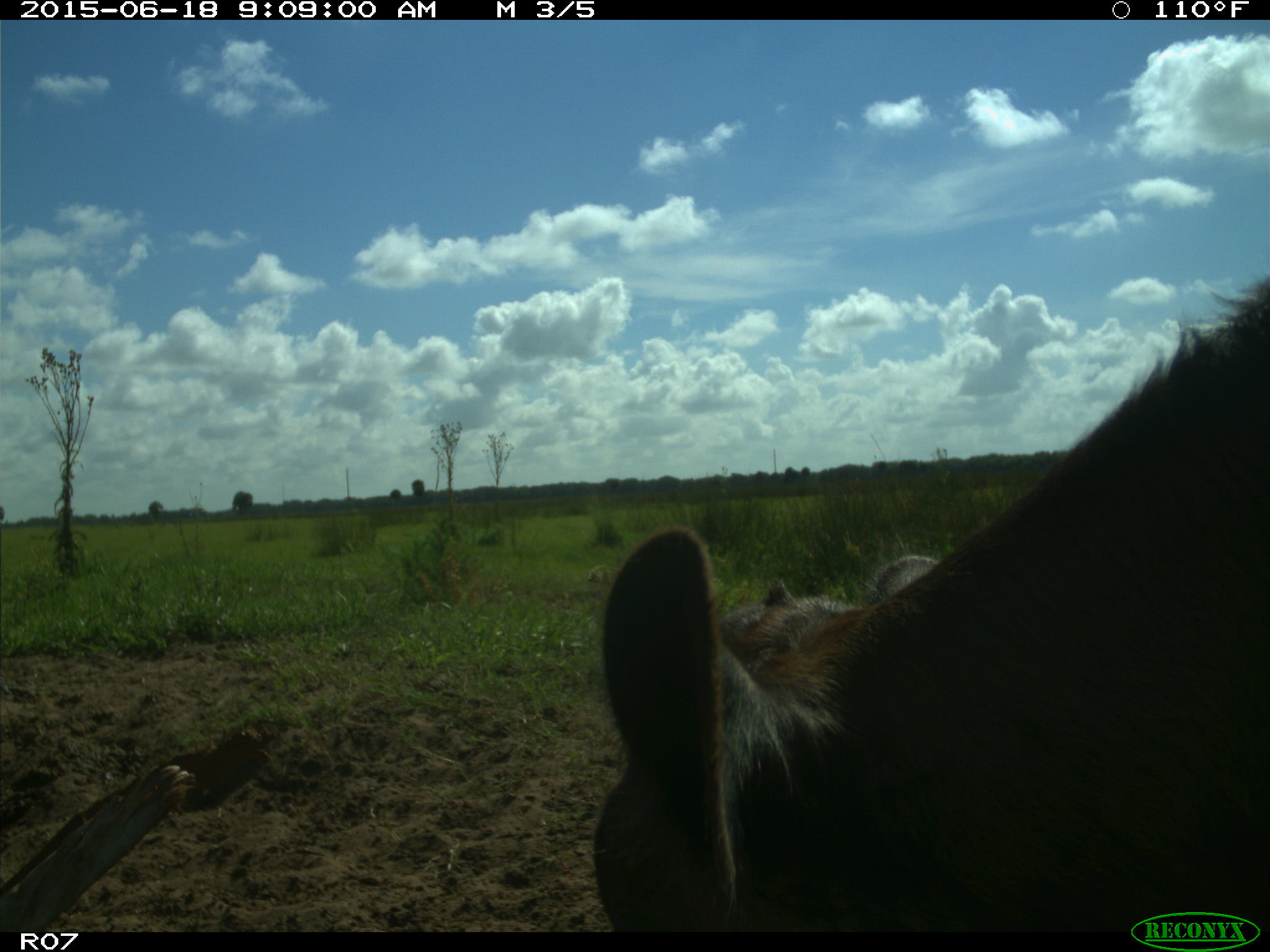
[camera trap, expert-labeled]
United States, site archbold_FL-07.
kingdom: Animalia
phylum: Chordata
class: Mammalia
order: Artiodactyla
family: Bovidae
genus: Bos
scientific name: Bos taurus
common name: domestic cow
Bos taurus (domestic cow).